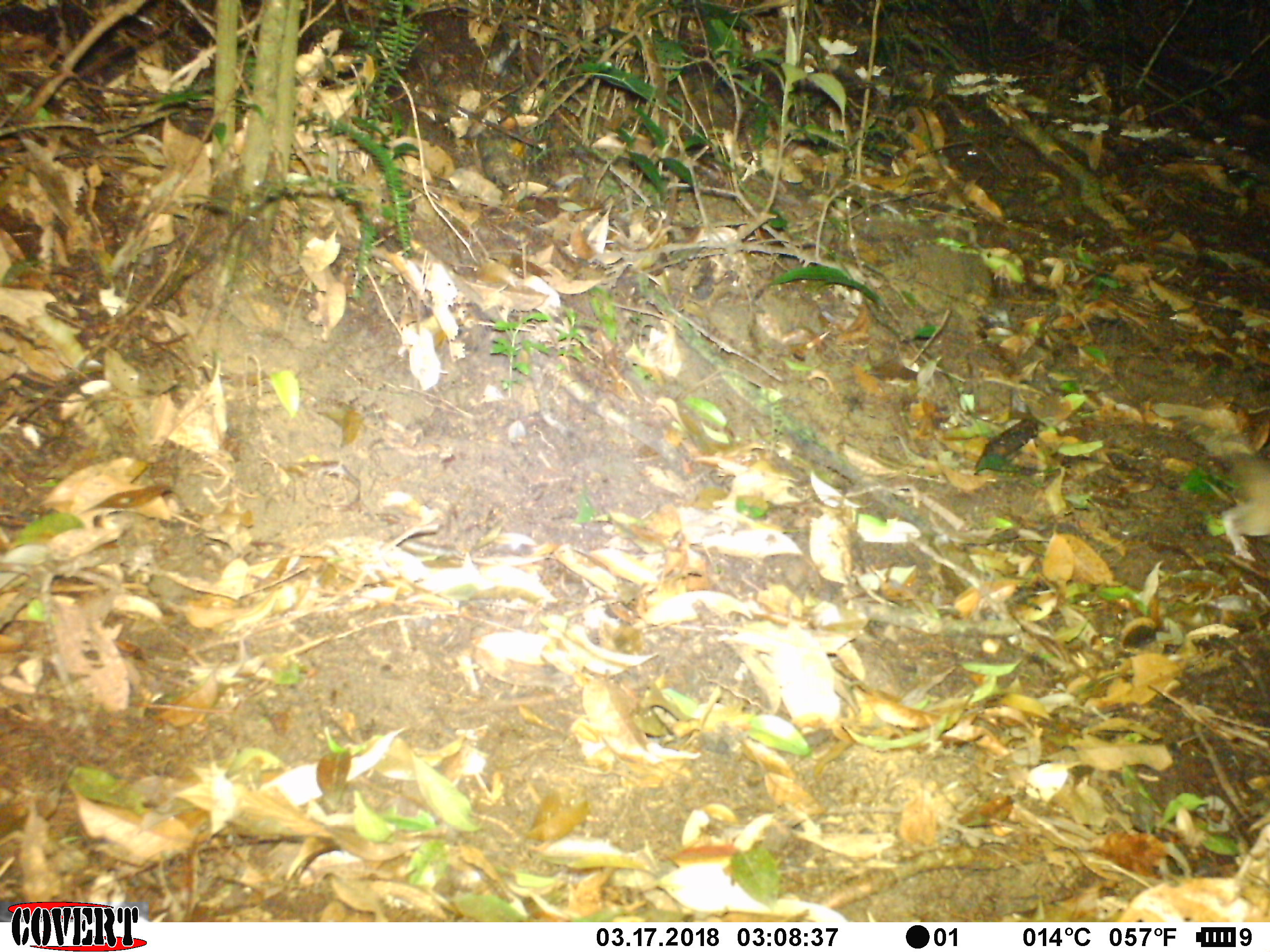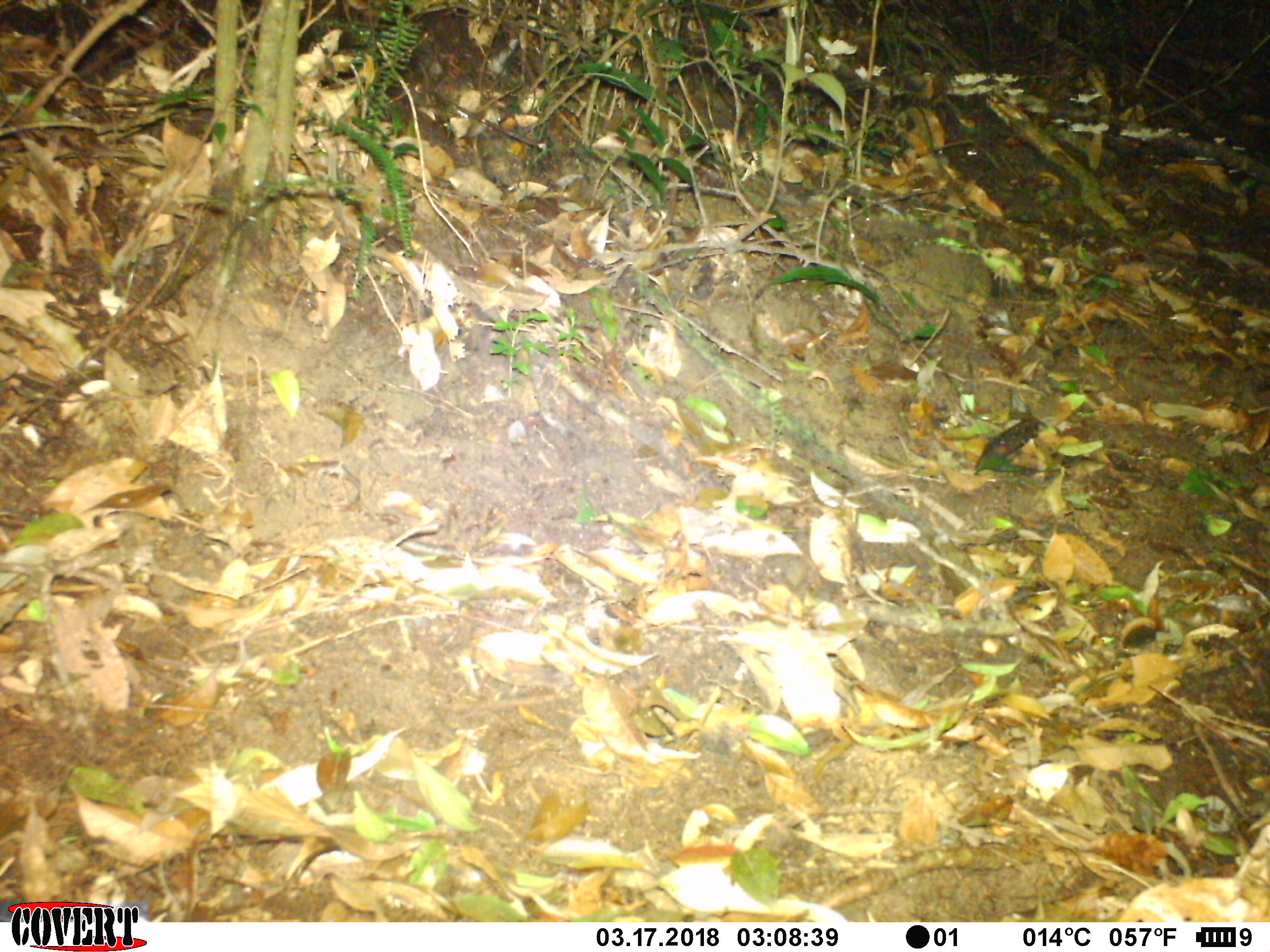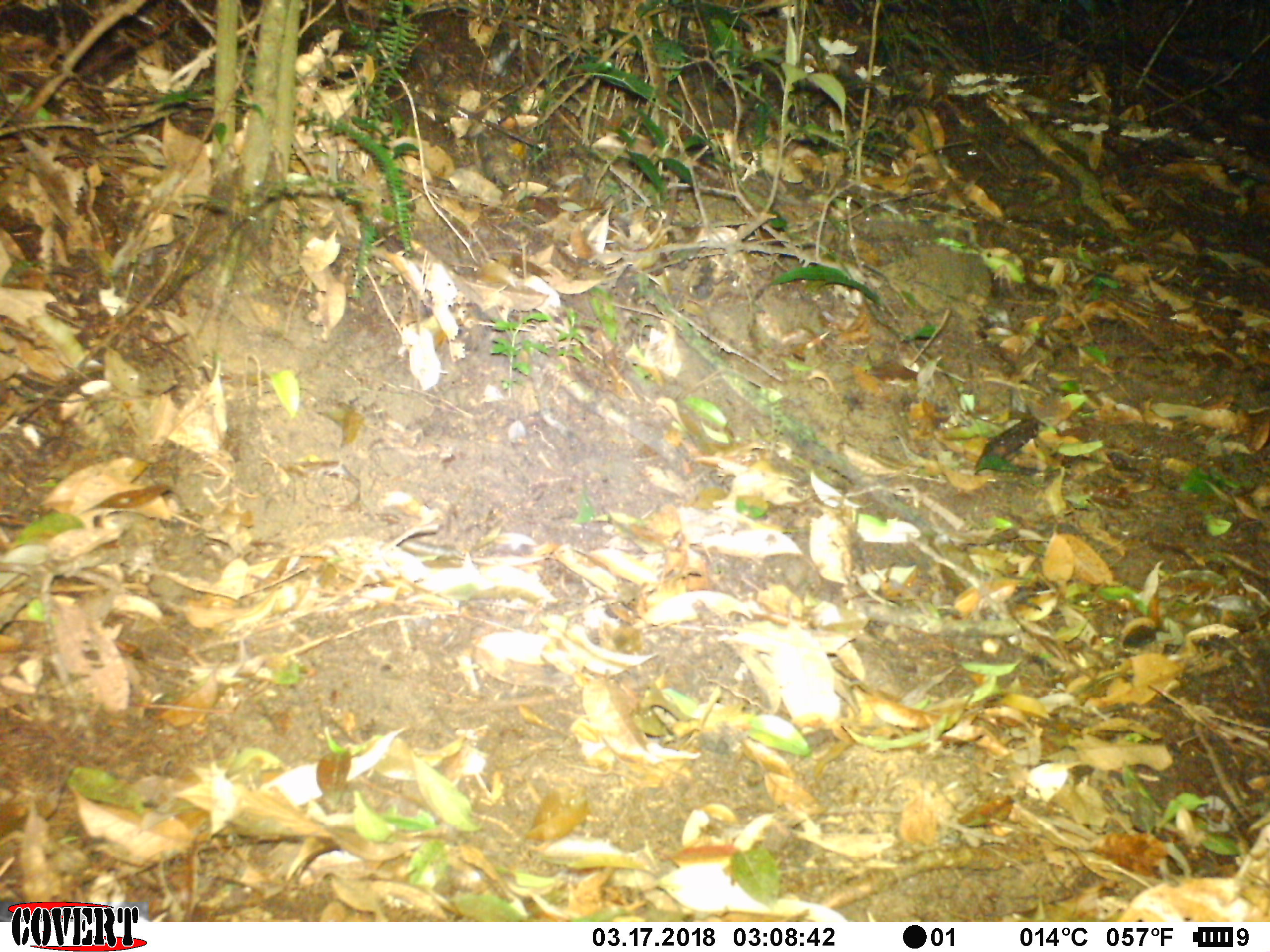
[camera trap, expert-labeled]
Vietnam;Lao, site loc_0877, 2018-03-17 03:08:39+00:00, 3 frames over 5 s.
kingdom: Animalia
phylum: Chordata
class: Mammalia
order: Rodentia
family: Muridae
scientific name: Muridae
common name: old-world mice and rats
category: unidentified murid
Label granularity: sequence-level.